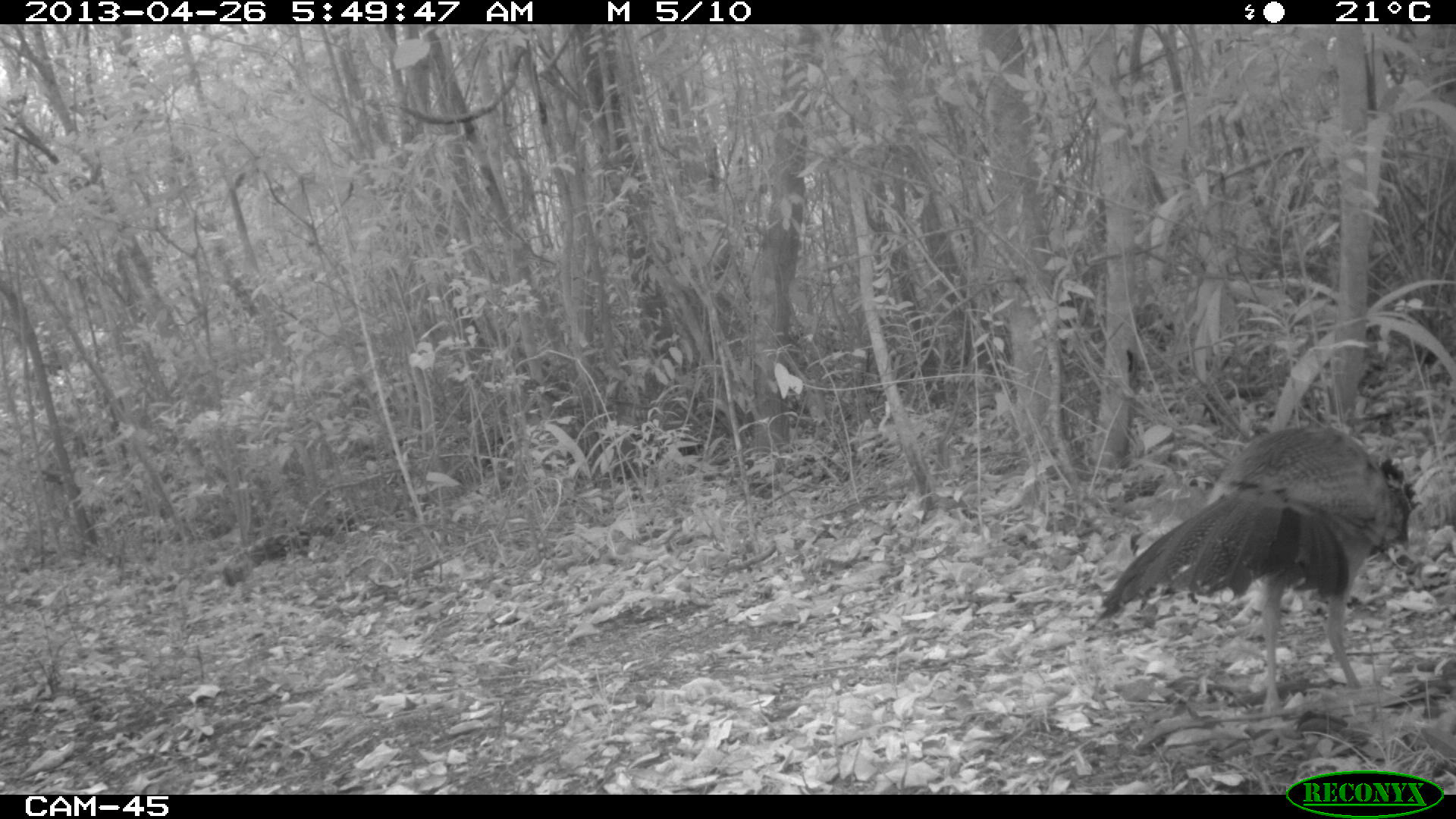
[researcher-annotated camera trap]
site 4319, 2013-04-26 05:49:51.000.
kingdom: Animalia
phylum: Chordata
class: Aves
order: Galliformes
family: Cracidae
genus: Crax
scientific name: Crax rubra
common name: great curassow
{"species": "Crax rubra (great curassow)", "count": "1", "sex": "female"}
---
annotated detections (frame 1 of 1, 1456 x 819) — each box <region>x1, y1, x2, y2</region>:
crax rubra: <region>1094, 419, 1419, 721</region>